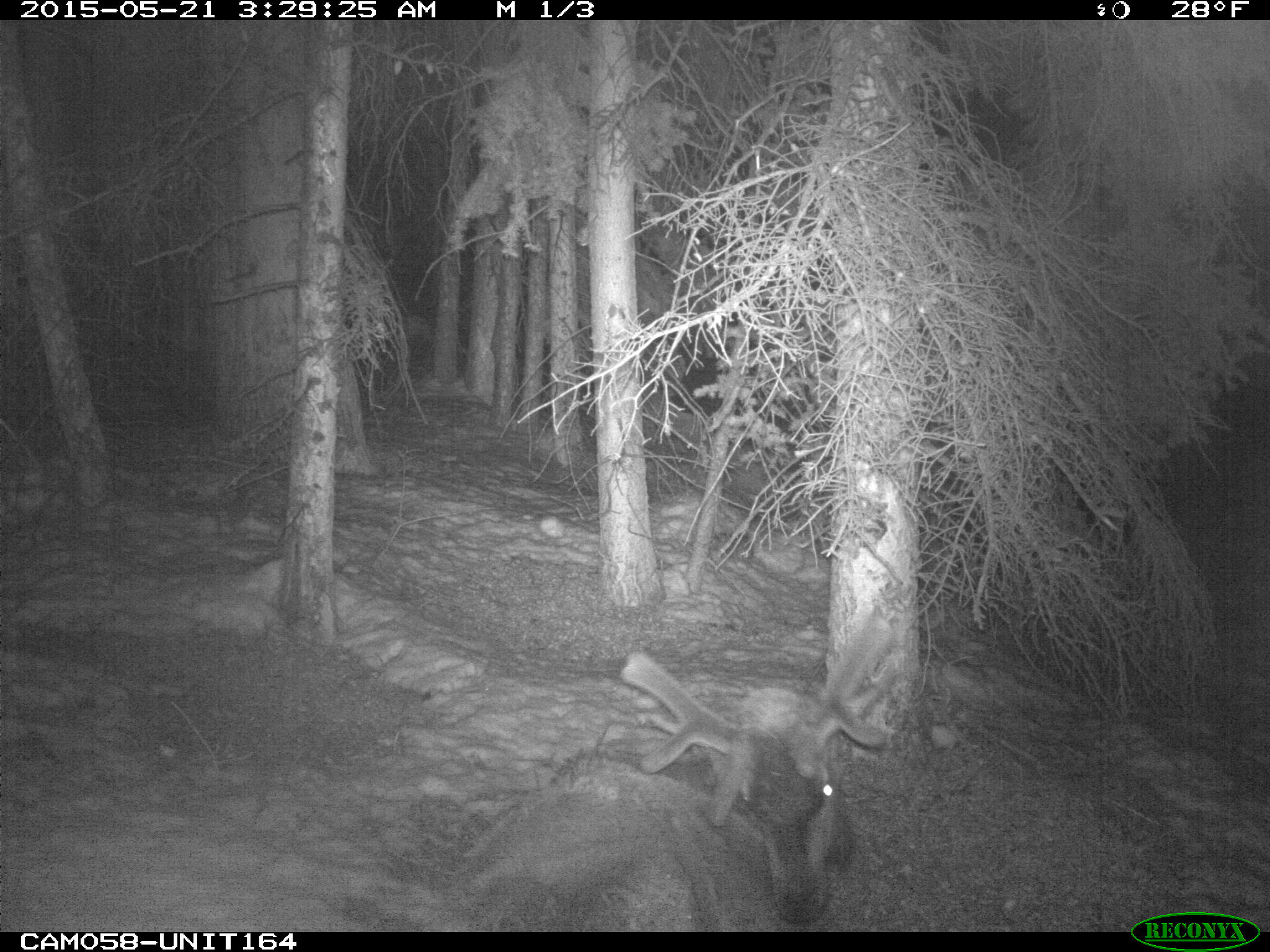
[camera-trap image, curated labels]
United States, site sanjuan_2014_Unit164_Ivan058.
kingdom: Animalia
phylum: Chordata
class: Mammalia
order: Artiodactyla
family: Cervidae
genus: Cervus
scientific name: Cervus elaphus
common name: red deer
Cervus elaphus (red deer).